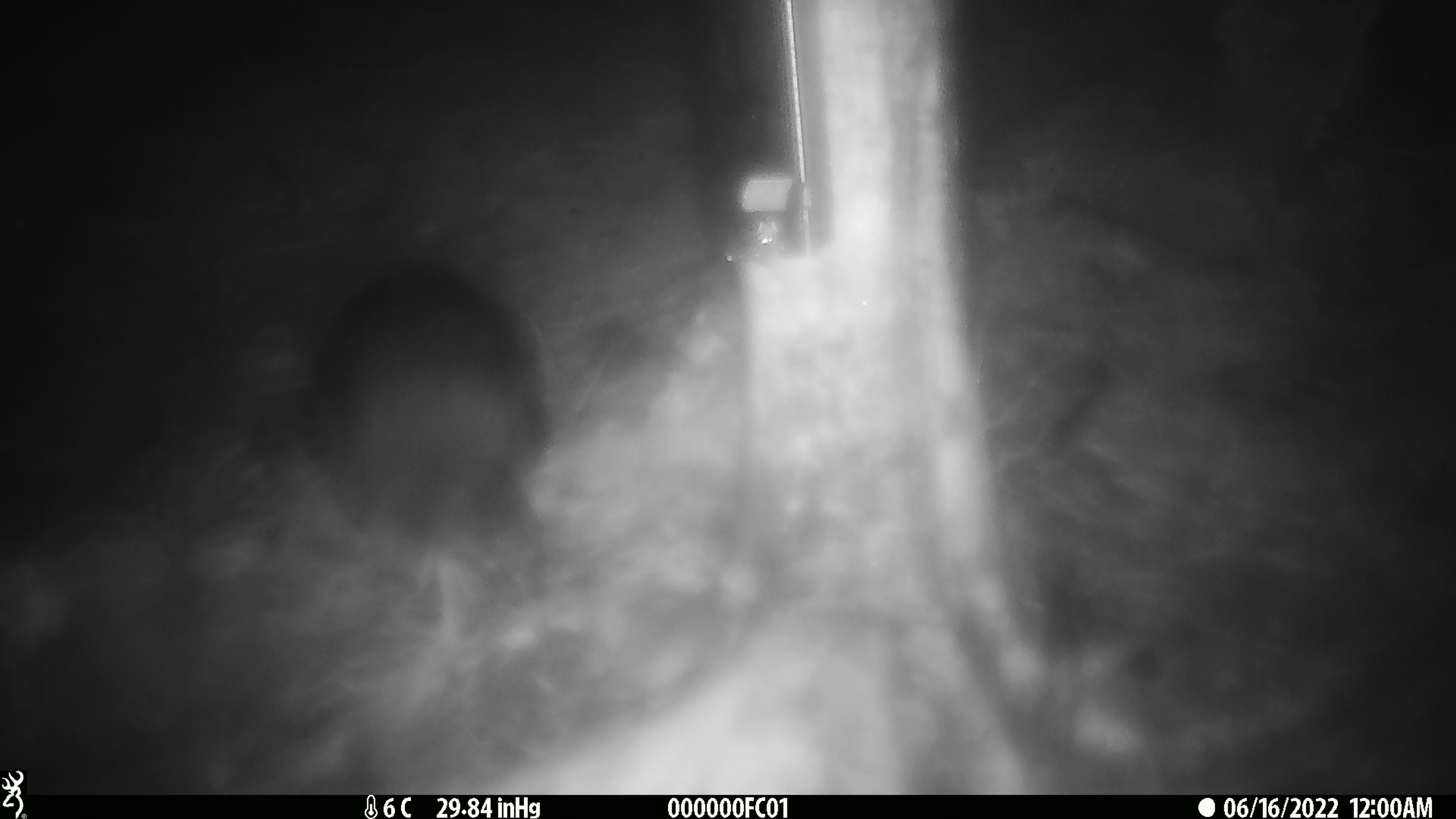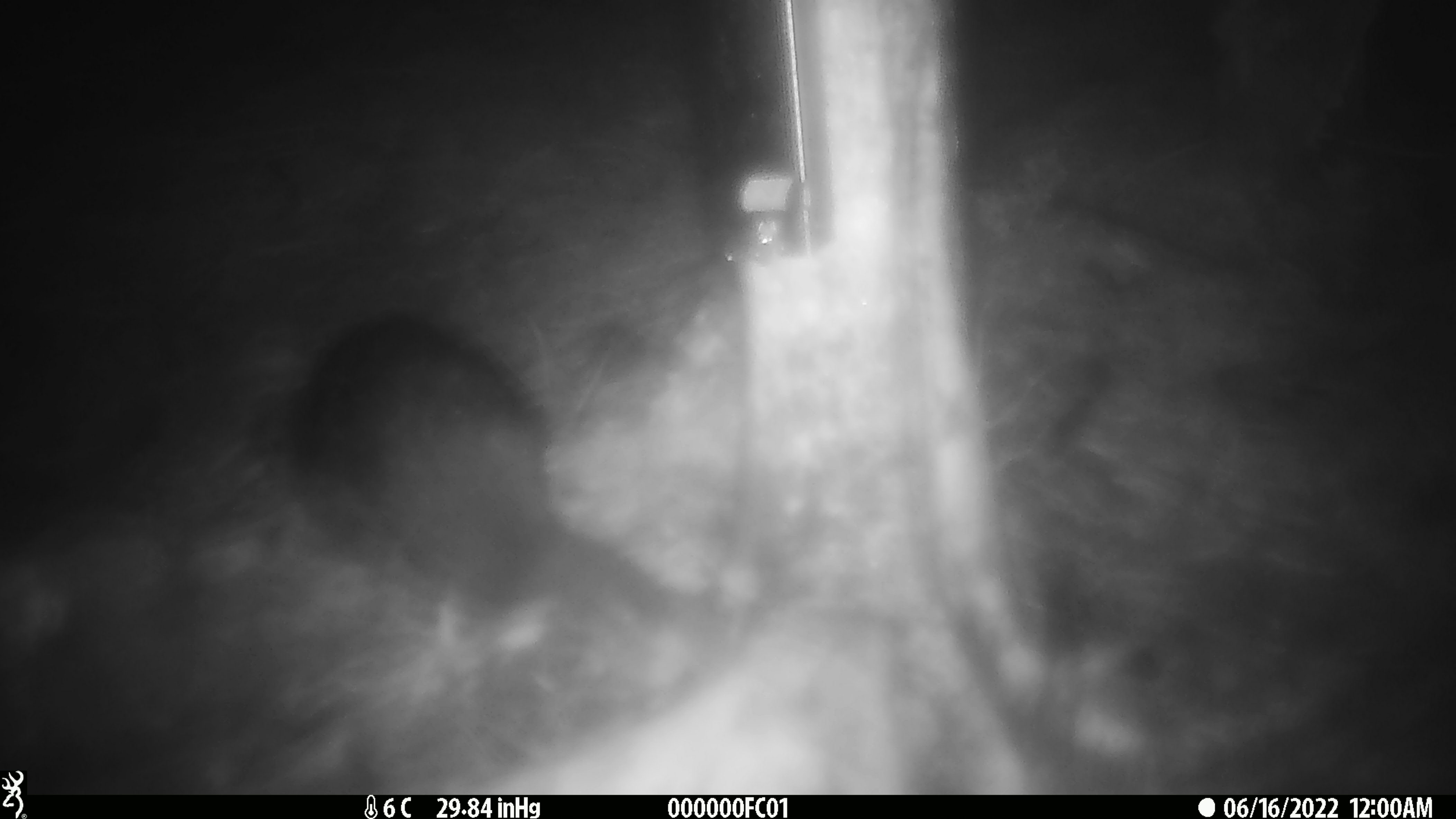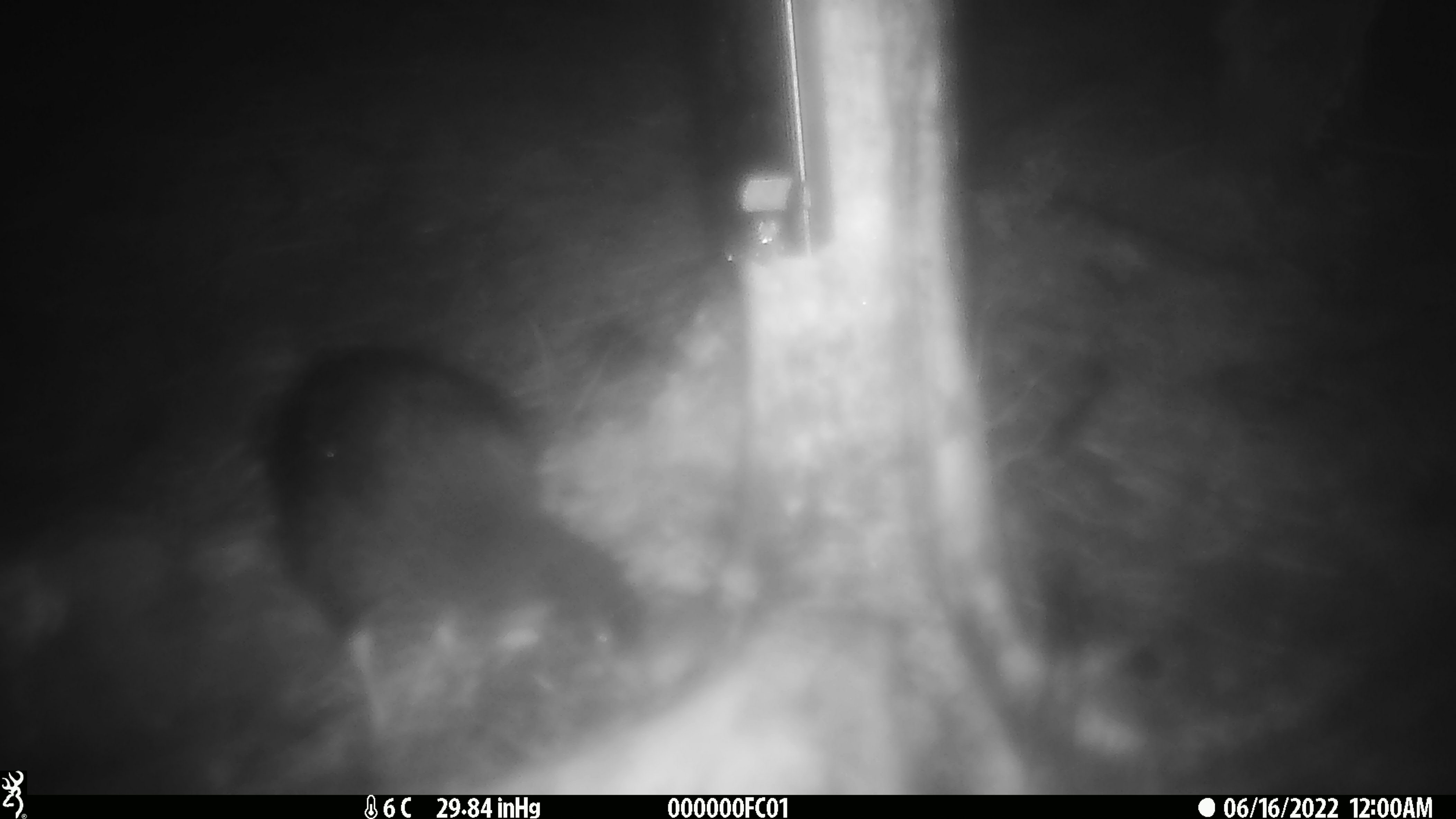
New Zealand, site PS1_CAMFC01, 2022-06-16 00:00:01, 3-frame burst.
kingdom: Animalia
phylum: Chordata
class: Aves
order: Gruiformes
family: Rallidae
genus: Gallirallus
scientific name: Gallirallus australis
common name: weka